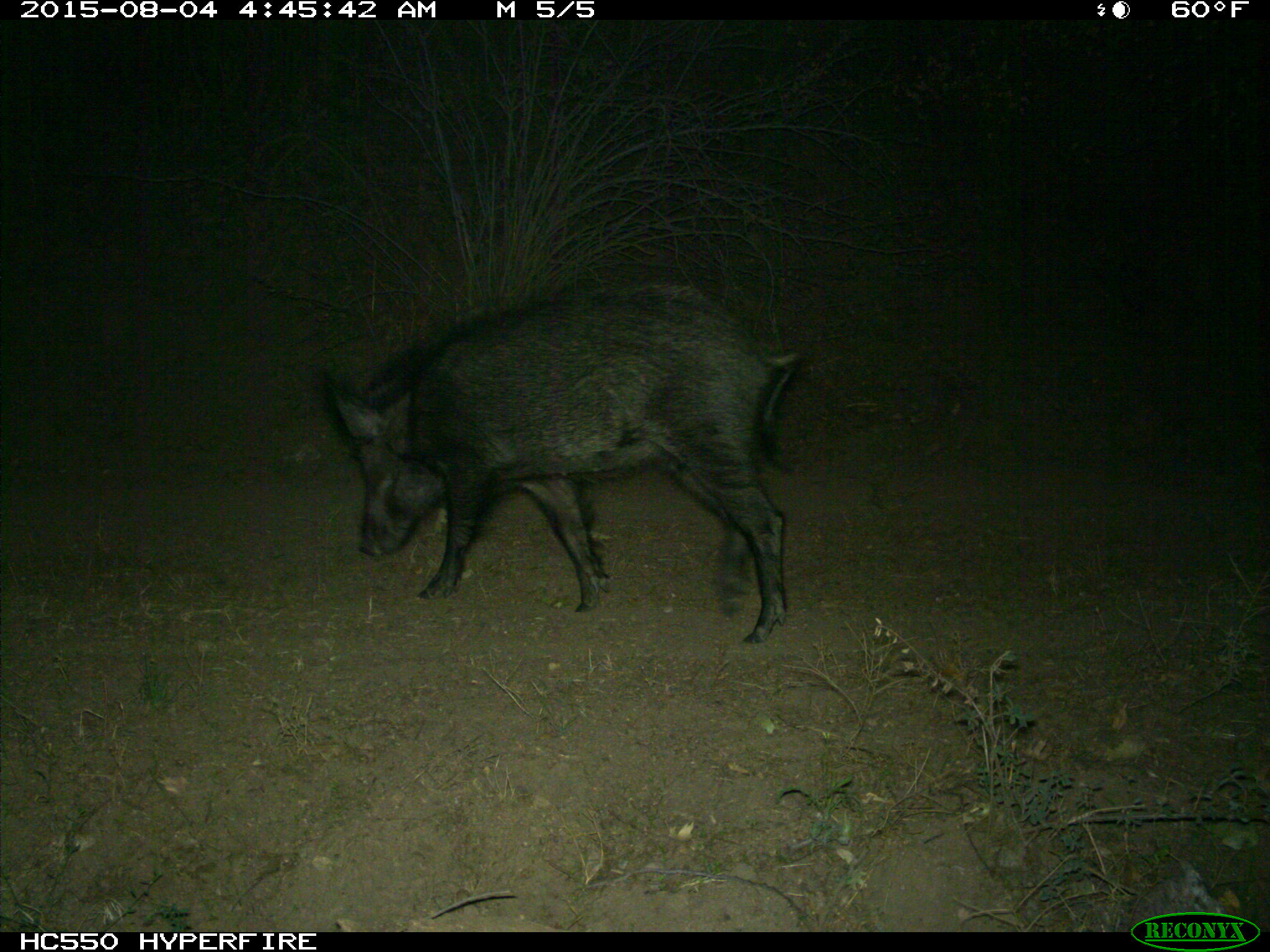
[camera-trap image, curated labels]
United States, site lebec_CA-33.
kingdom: Animalia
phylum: Chordata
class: Mammalia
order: Artiodactyla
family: Suidae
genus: Sus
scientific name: Sus scrofa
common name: wild boar